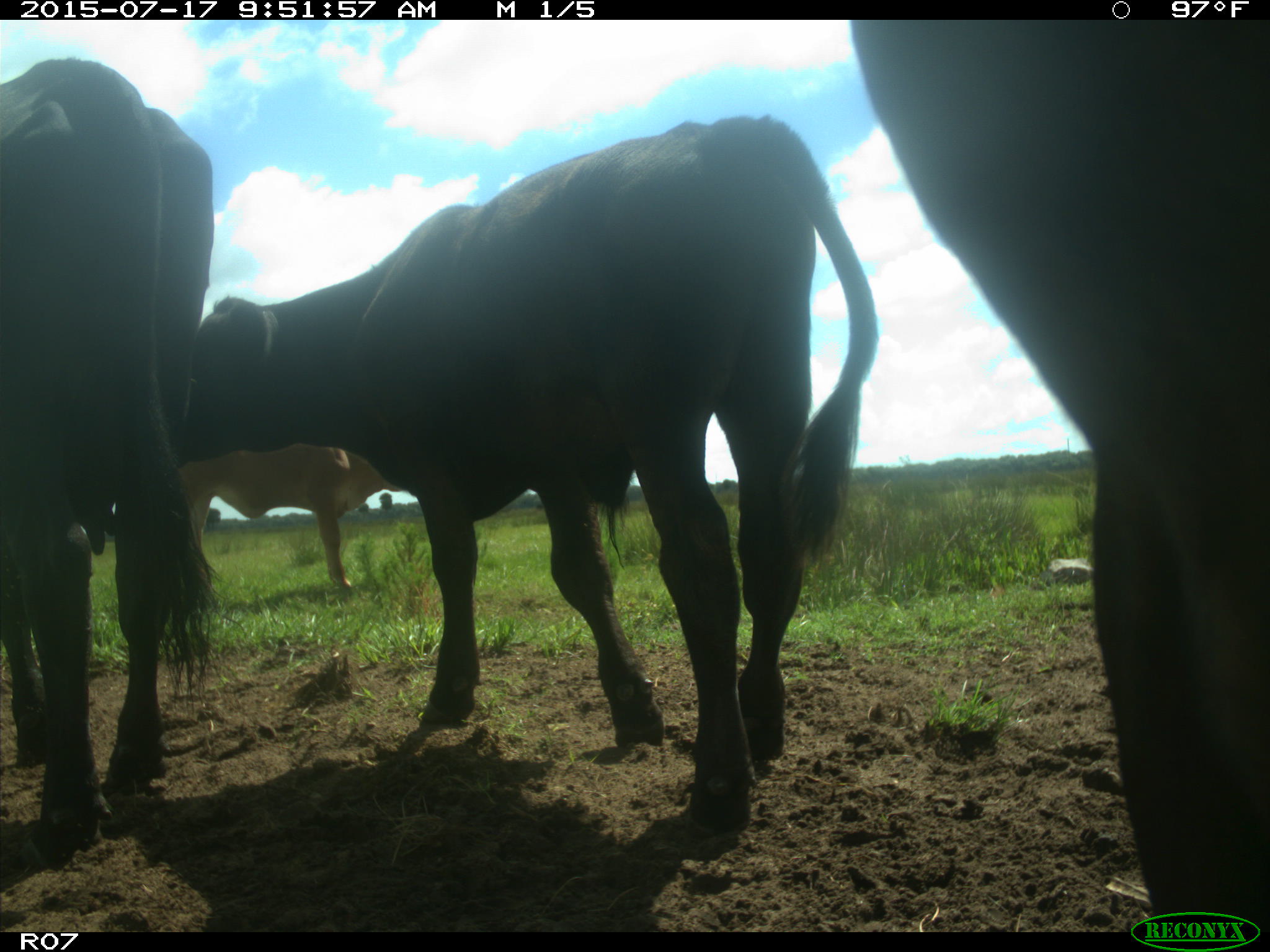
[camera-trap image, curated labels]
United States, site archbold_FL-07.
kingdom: Animalia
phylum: Chordata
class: Mammalia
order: Artiodactyla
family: Bovidae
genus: Bos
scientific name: Bos taurus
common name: domestic cow